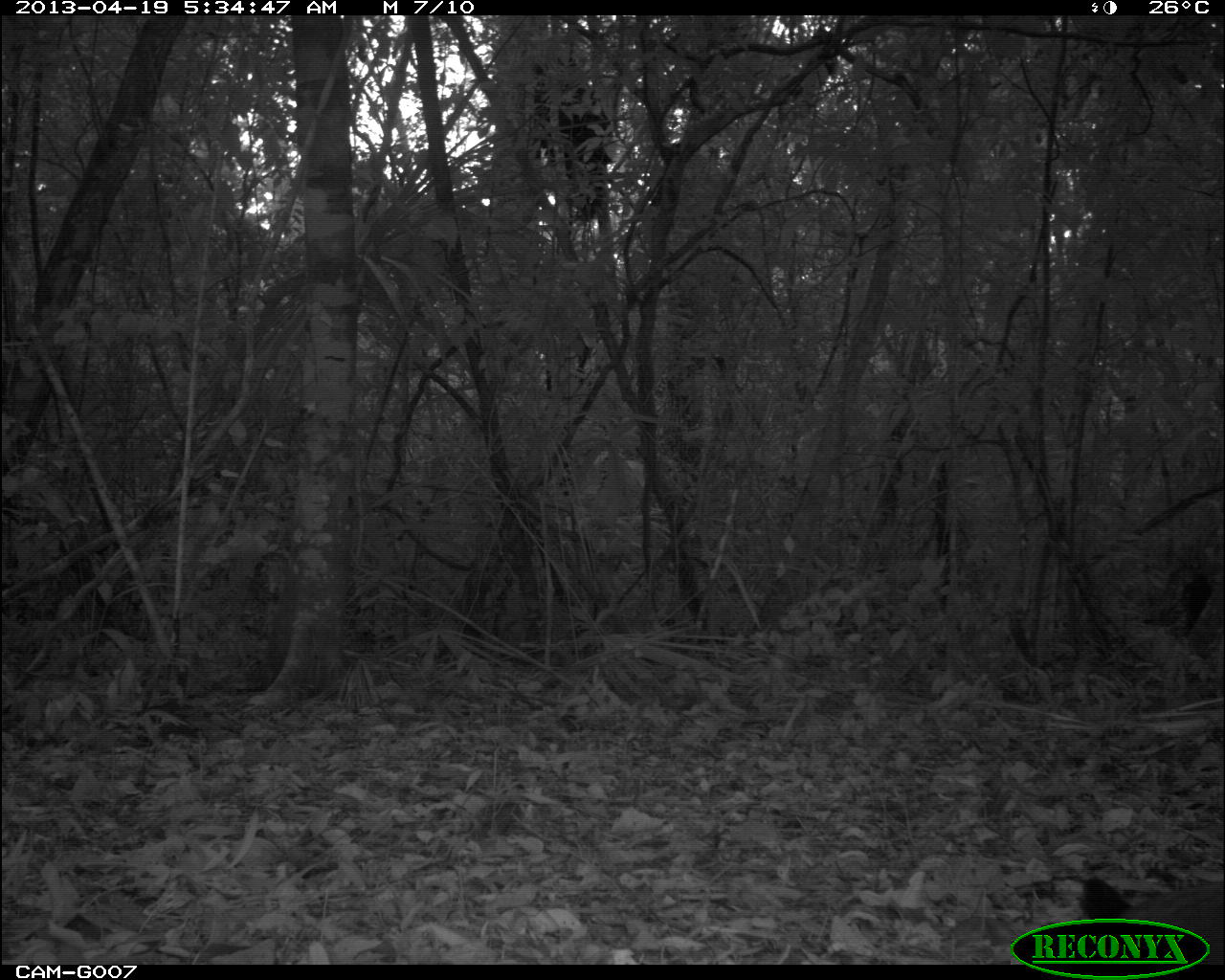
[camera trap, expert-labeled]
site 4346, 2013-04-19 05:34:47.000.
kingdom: Animalia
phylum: Chordata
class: Aves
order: Gruiformes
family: Rallidae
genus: Aramides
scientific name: Aramides cajaneus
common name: gray-necked wood-rail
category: aramides cajanea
Aramides cajanea (gray-necked wood-rail) (Aramides cajaneus), count 1.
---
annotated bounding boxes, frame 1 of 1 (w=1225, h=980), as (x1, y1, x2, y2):
aramides cajanea: (1069, 869, 1225, 959)